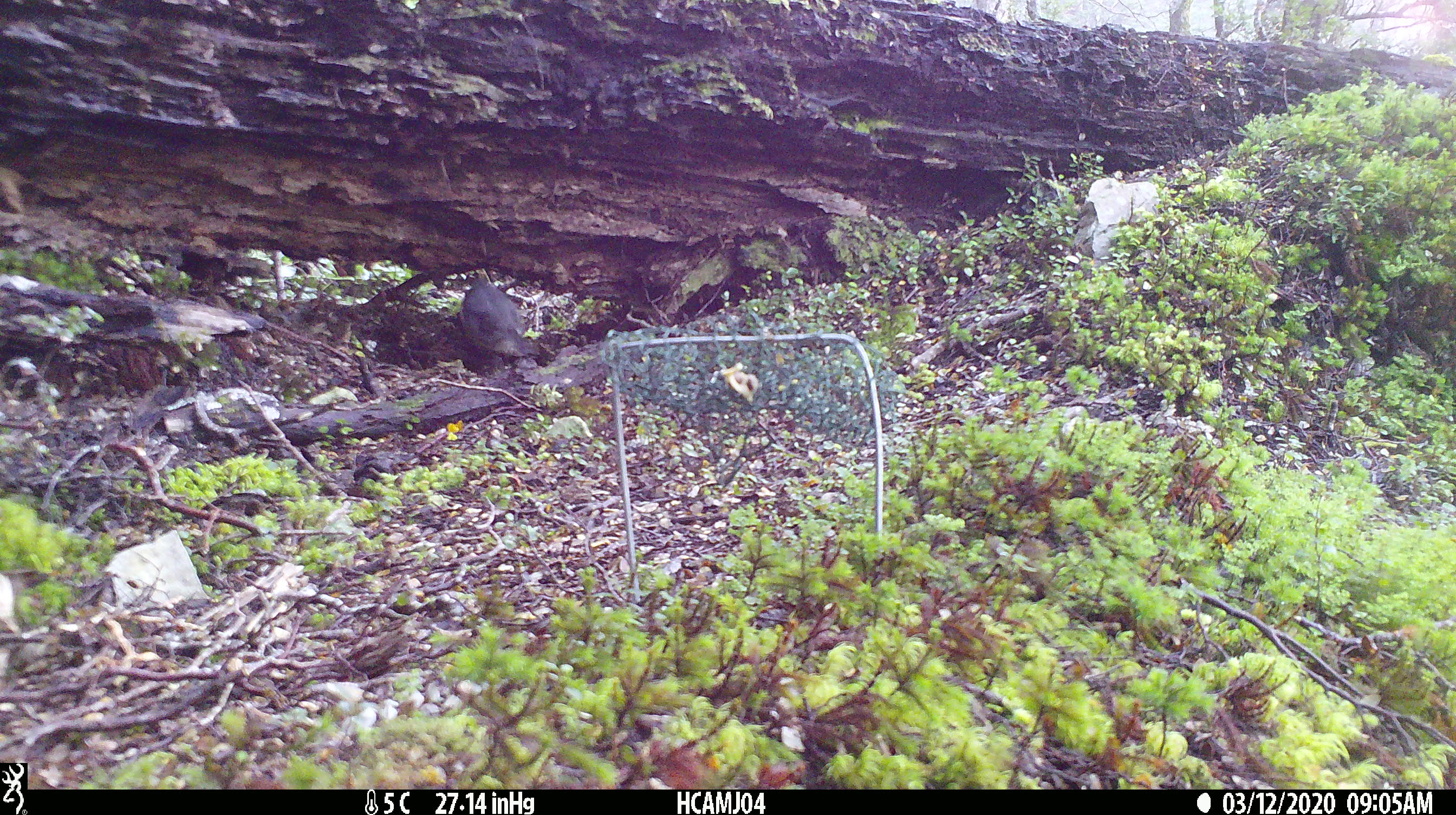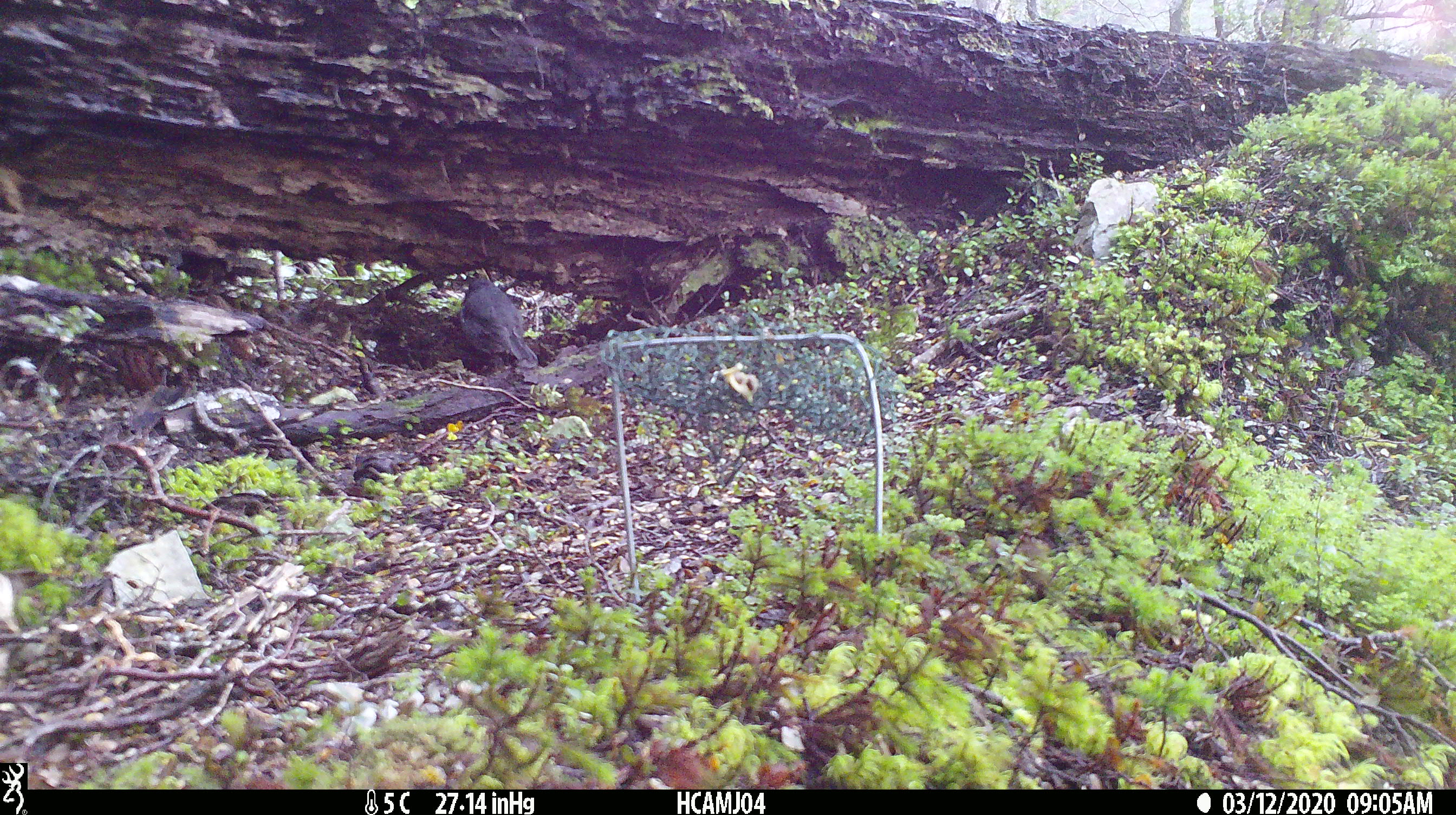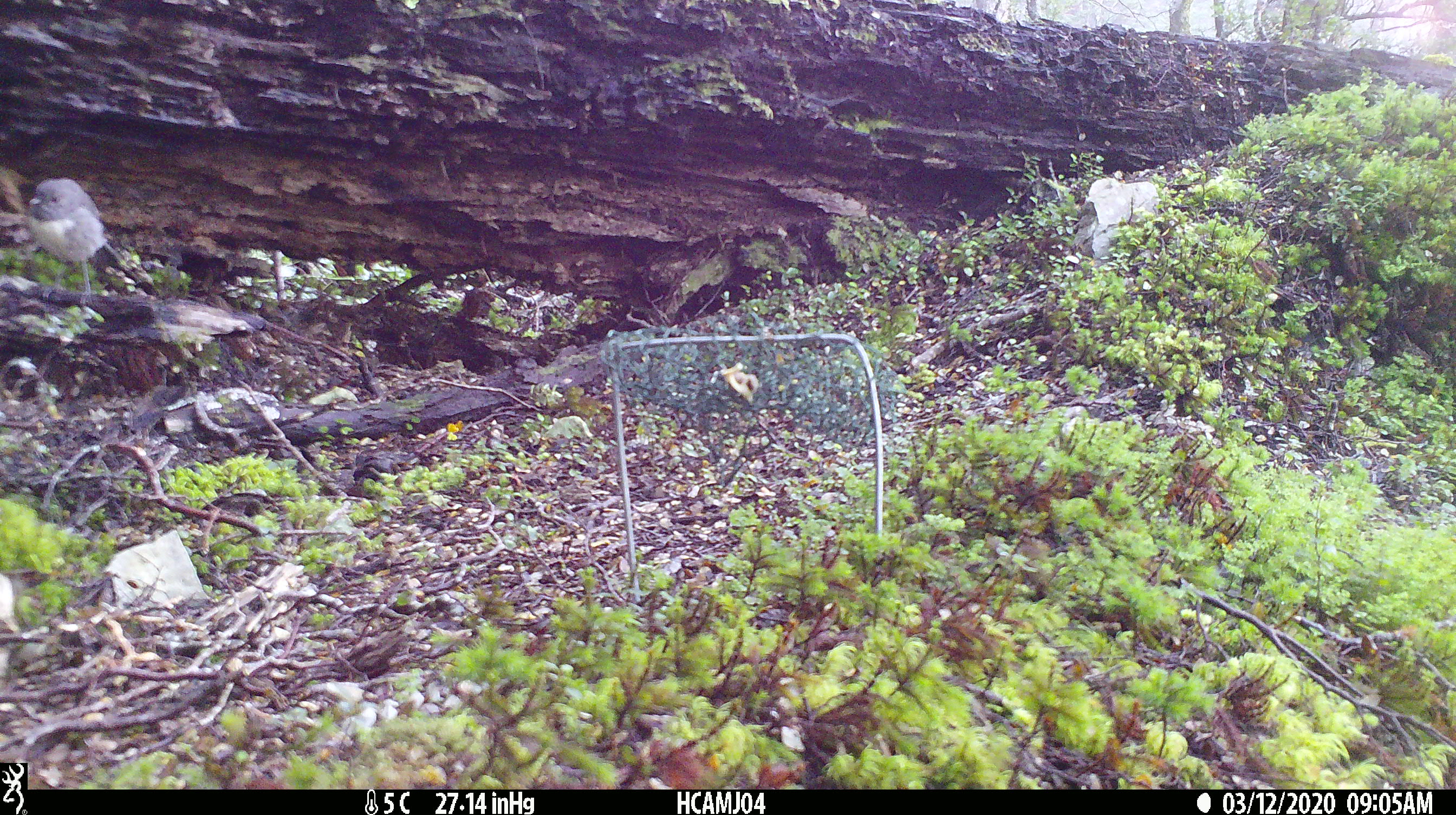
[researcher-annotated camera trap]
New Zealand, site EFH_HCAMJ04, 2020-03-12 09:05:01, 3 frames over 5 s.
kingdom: Animalia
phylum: Chordata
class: Aves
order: Passeriformes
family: Petroicidae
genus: Petroica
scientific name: Petroica australis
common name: new zealand robin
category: robin